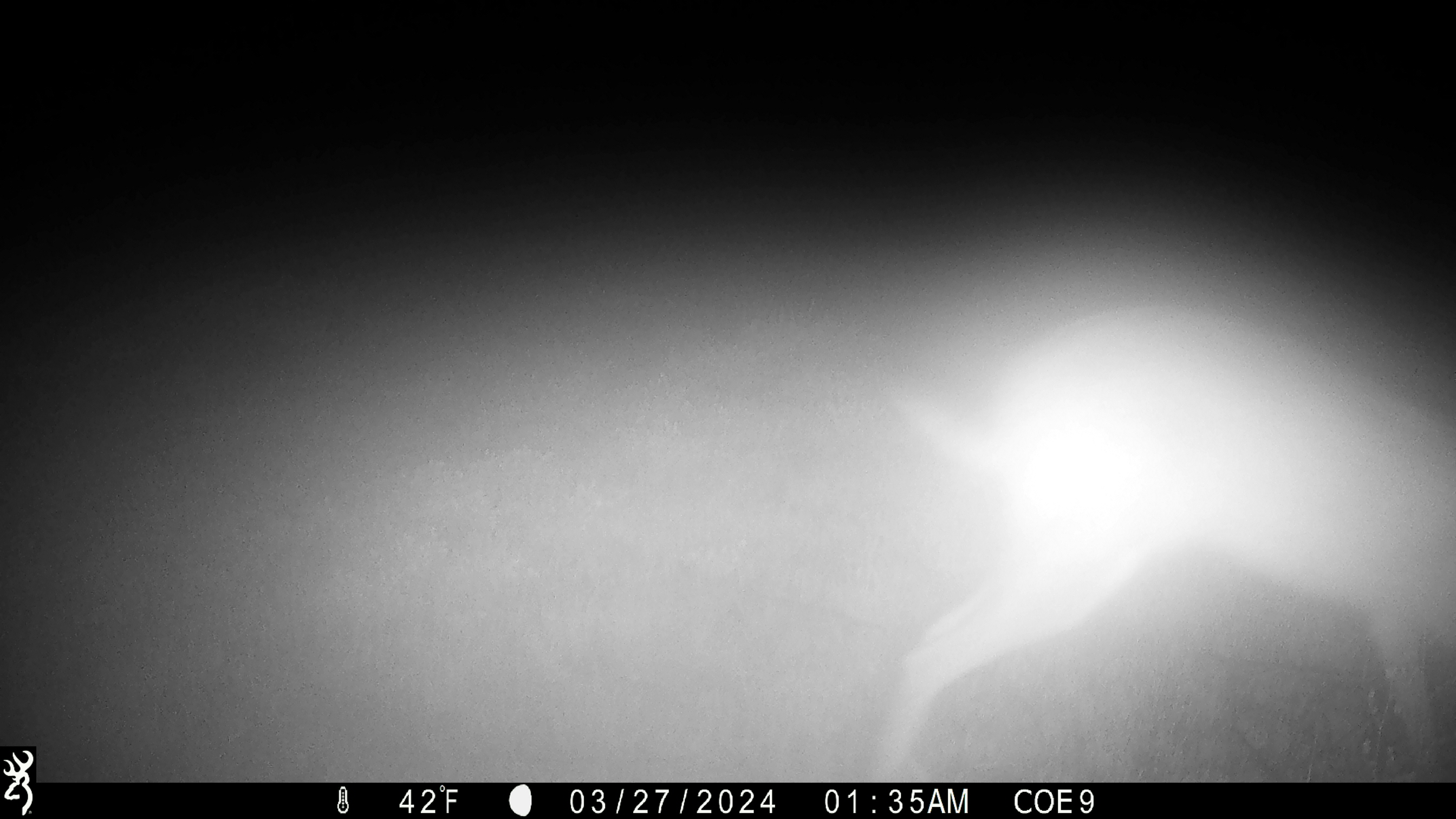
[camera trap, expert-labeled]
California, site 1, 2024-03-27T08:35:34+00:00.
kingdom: Animalia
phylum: Chordata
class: Mammalia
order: Lagomorpha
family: Leporidae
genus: Lepus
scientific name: Lepus californicus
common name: black-tailed jackrabbit